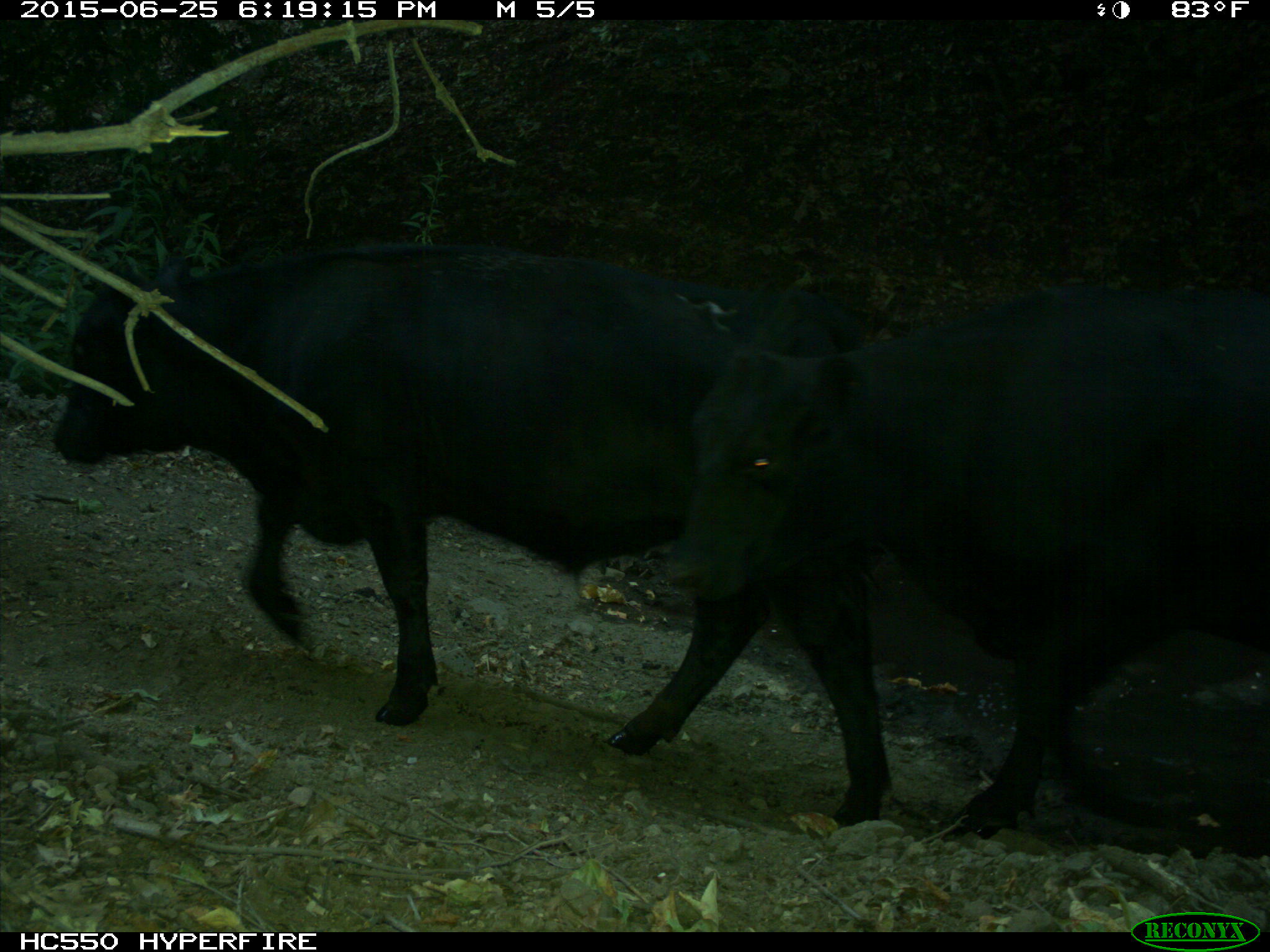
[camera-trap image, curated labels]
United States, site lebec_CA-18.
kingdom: Animalia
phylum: Chordata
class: Mammalia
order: Artiodactyla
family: Bovidae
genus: Bos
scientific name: Bos taurus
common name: domestic cow